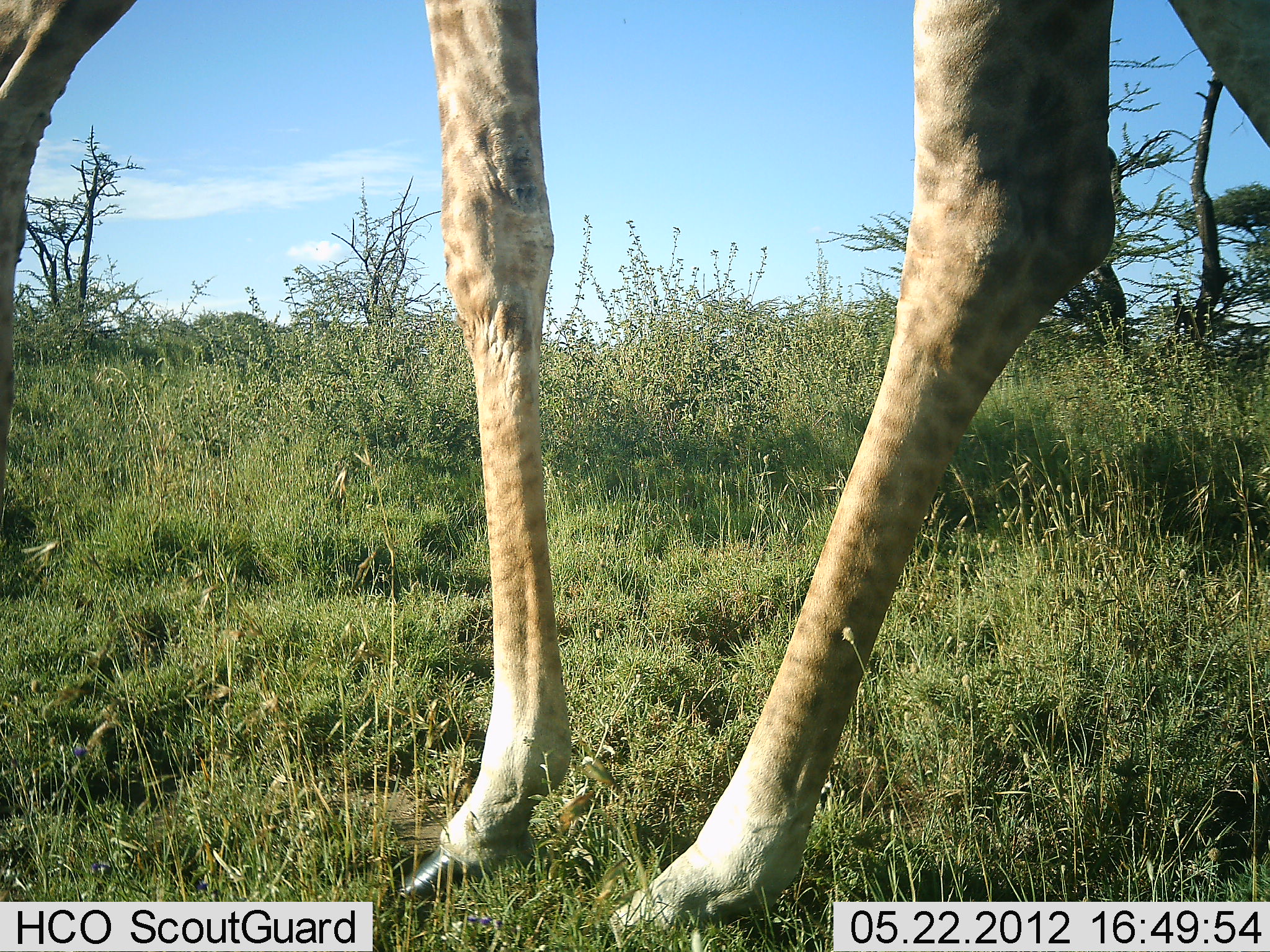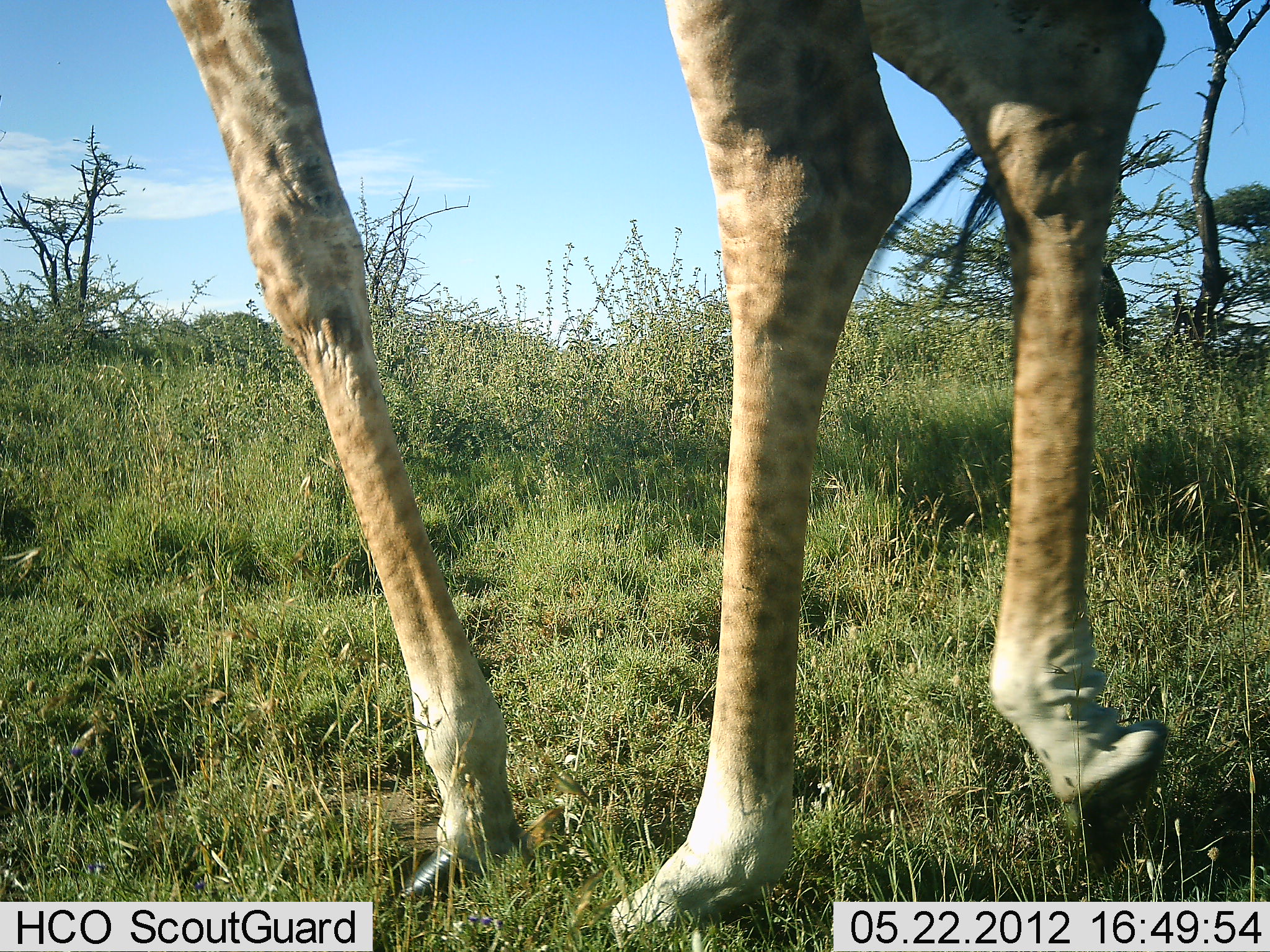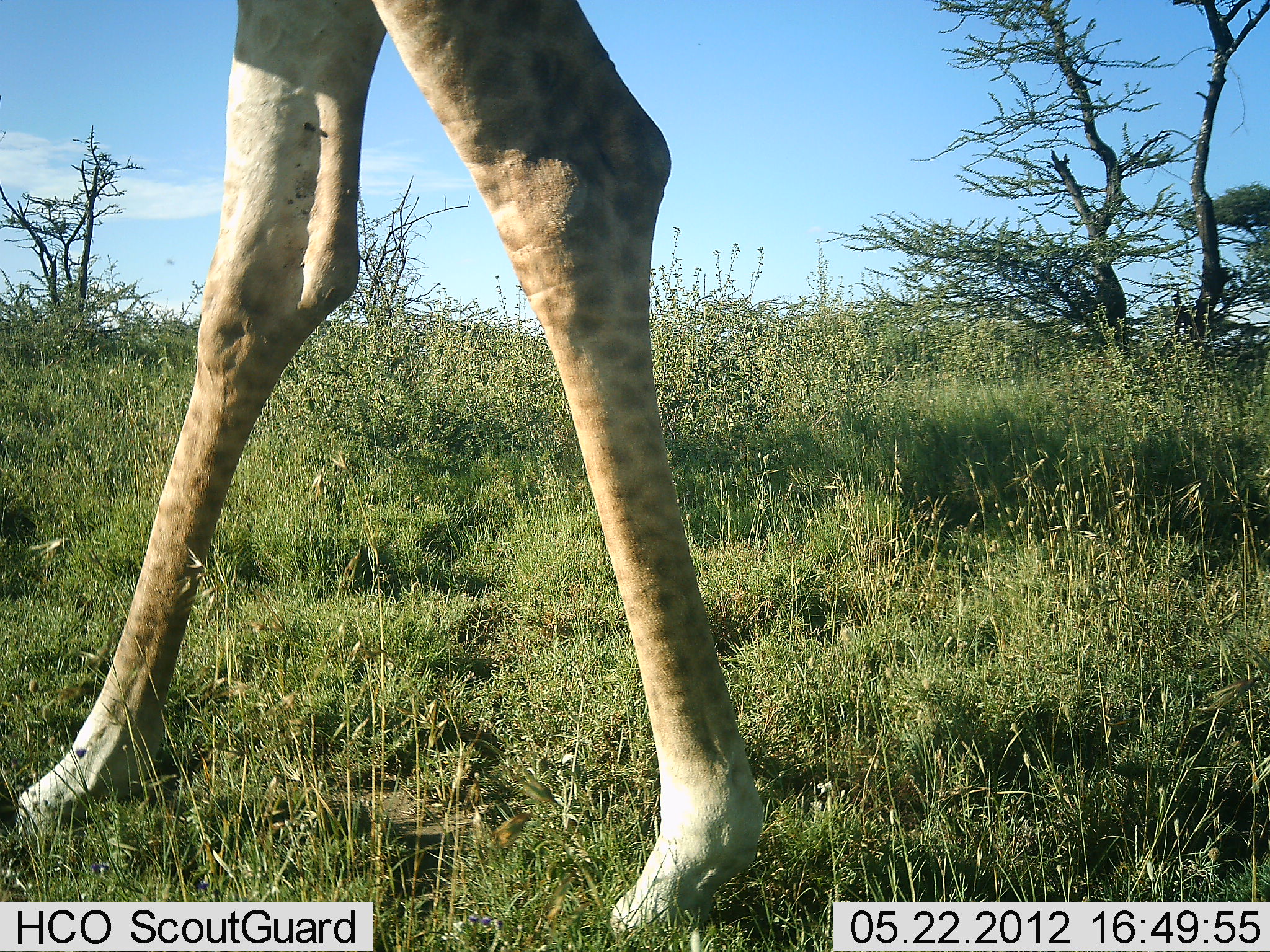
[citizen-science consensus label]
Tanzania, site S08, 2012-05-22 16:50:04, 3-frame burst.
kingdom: Animalia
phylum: Chordata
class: Mammalia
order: Artiodactyla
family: Giraffidae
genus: Giraffa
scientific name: Giraffa camelopardalis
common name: giraffe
Giraffe (Giraffa camelopardalis), count 1. Behavior (volunteer vote fractions): standing 0%, resting 0%, moving 100%, interacting 0%. Young present (vote fraction): 0%. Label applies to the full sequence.